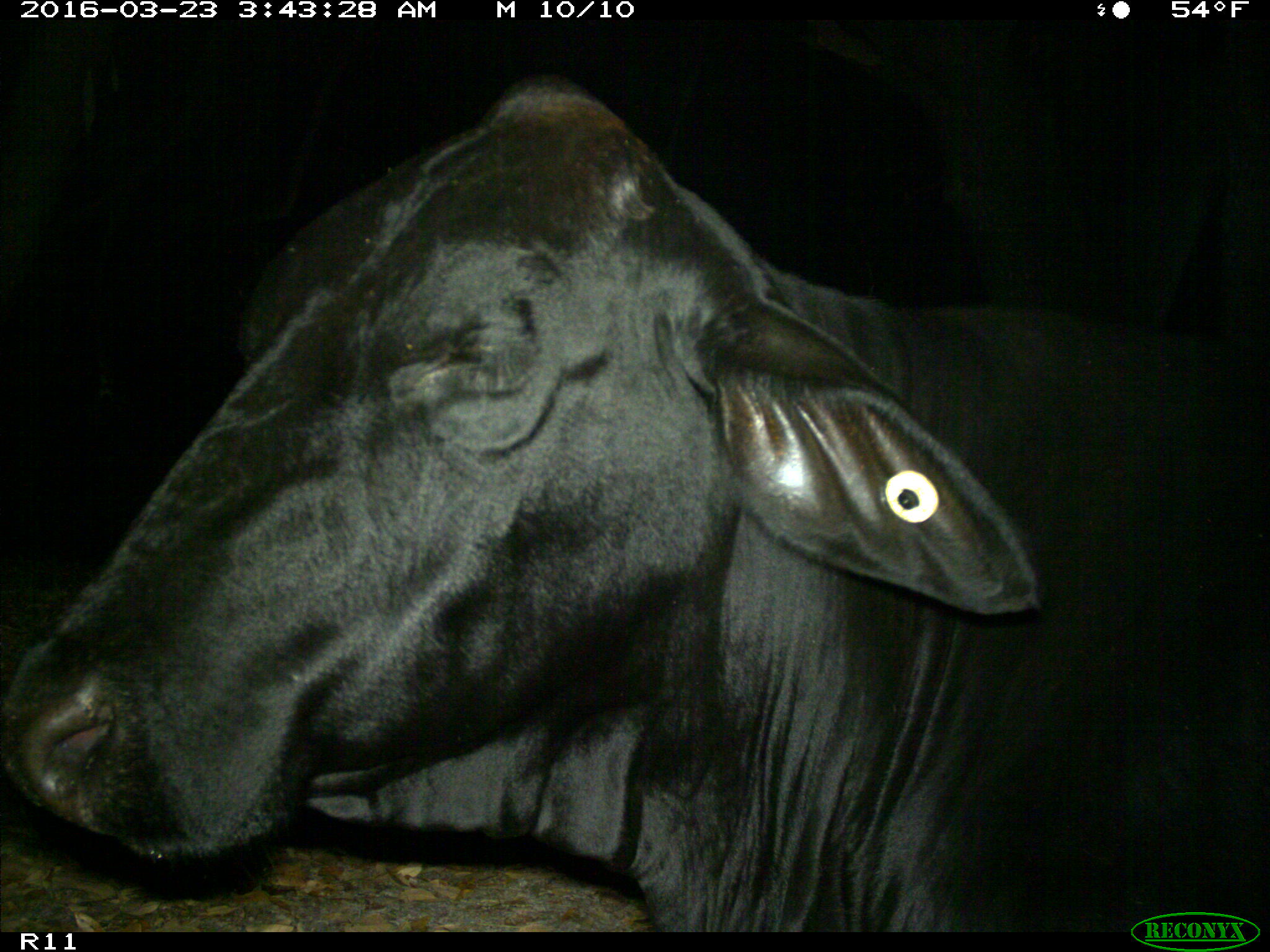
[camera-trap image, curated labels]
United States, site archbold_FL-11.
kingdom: Animalia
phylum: Chordata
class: Mammalia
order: Artiodactyla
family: Bovidae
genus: Bos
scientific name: Bos taurus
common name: domestic cow